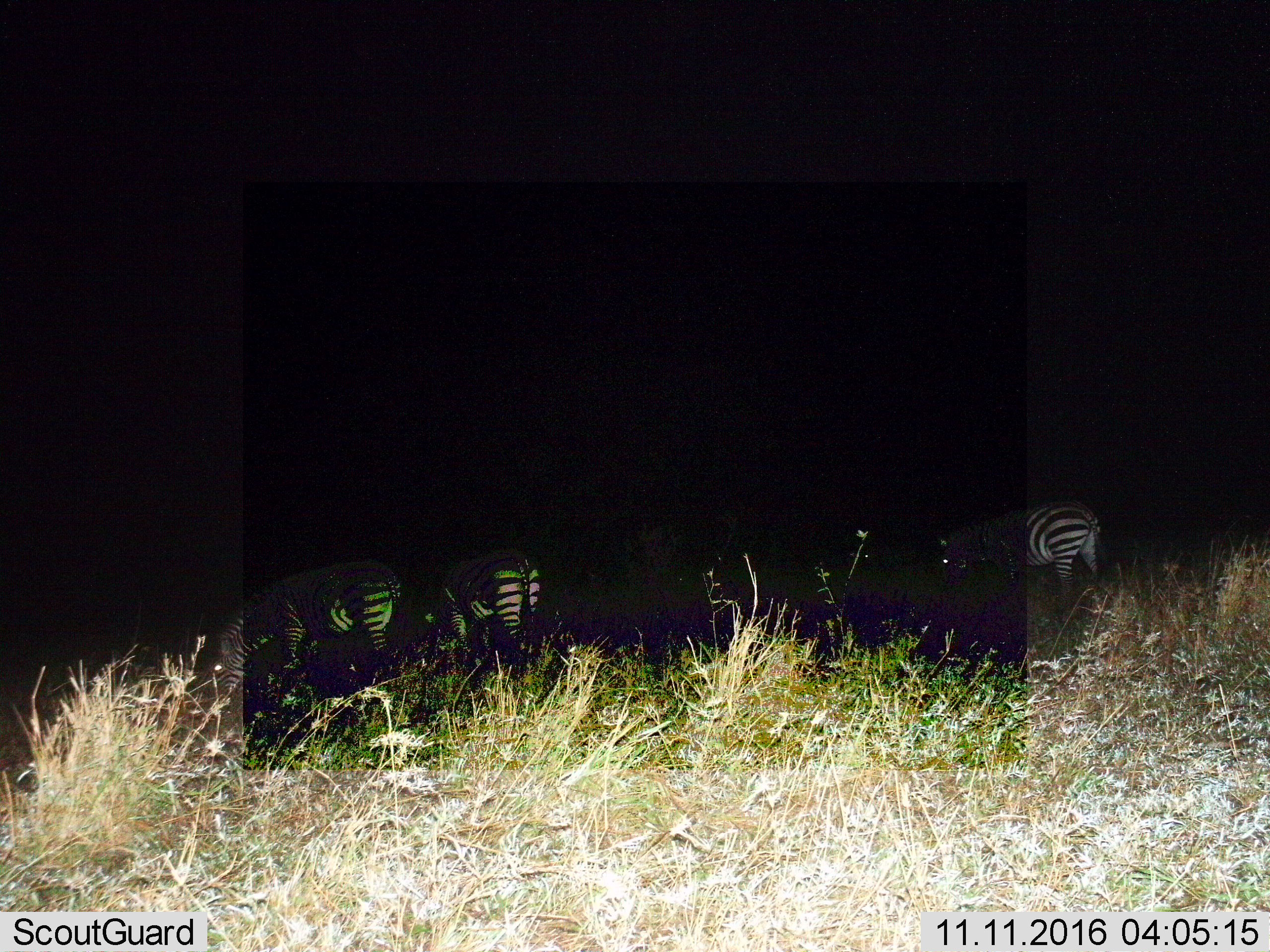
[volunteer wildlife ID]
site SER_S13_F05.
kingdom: Animalia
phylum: Chordata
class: Mammalia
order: Perissodactyla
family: Equidae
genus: Equus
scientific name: Equus quagga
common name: plains zebra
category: zebraplains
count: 3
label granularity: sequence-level